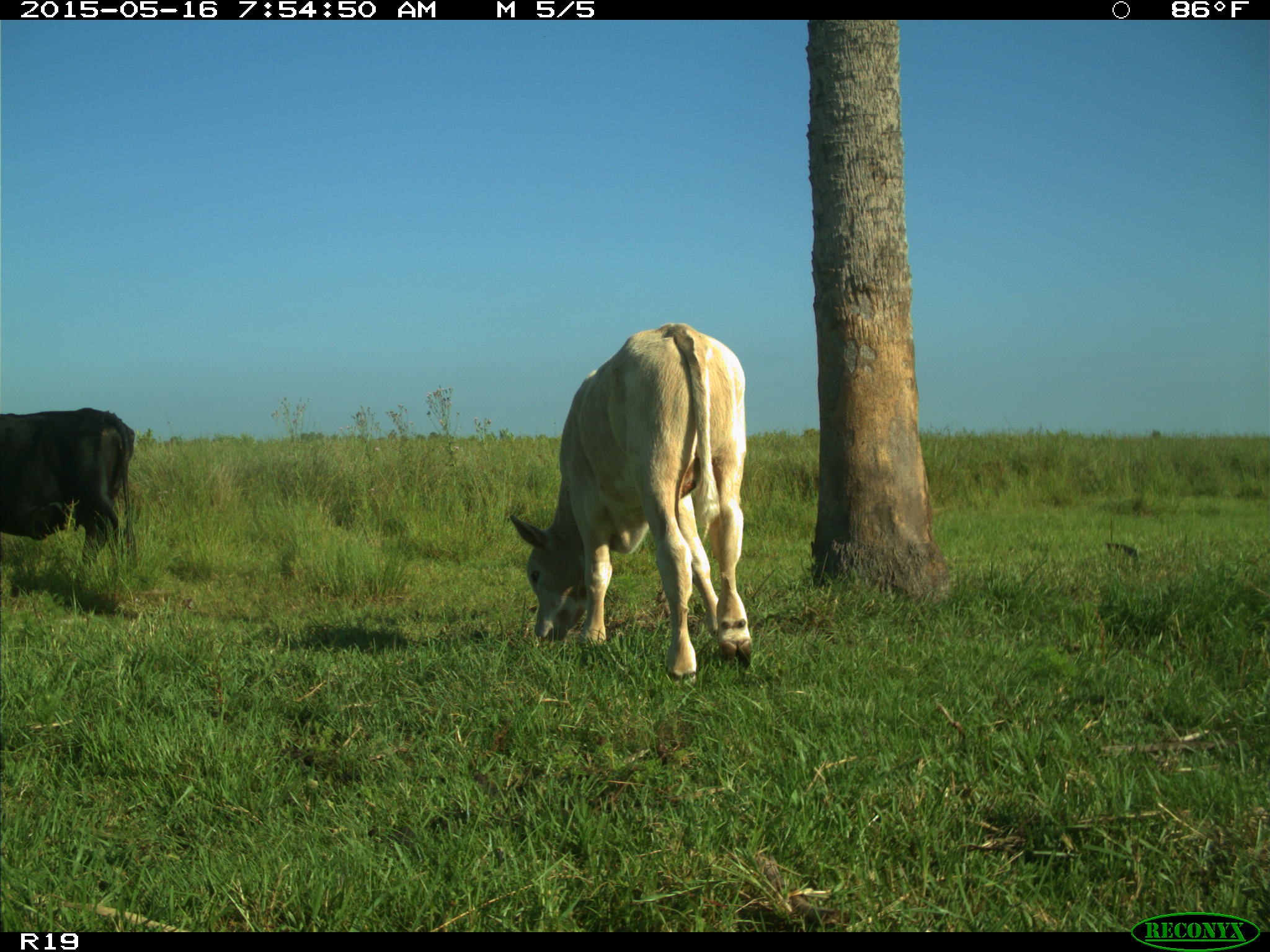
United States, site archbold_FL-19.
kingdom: Animalia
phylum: Chordata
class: Mammalia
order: Artiodactyla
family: Bovidae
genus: Bos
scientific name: Bos taurus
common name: domestic cow